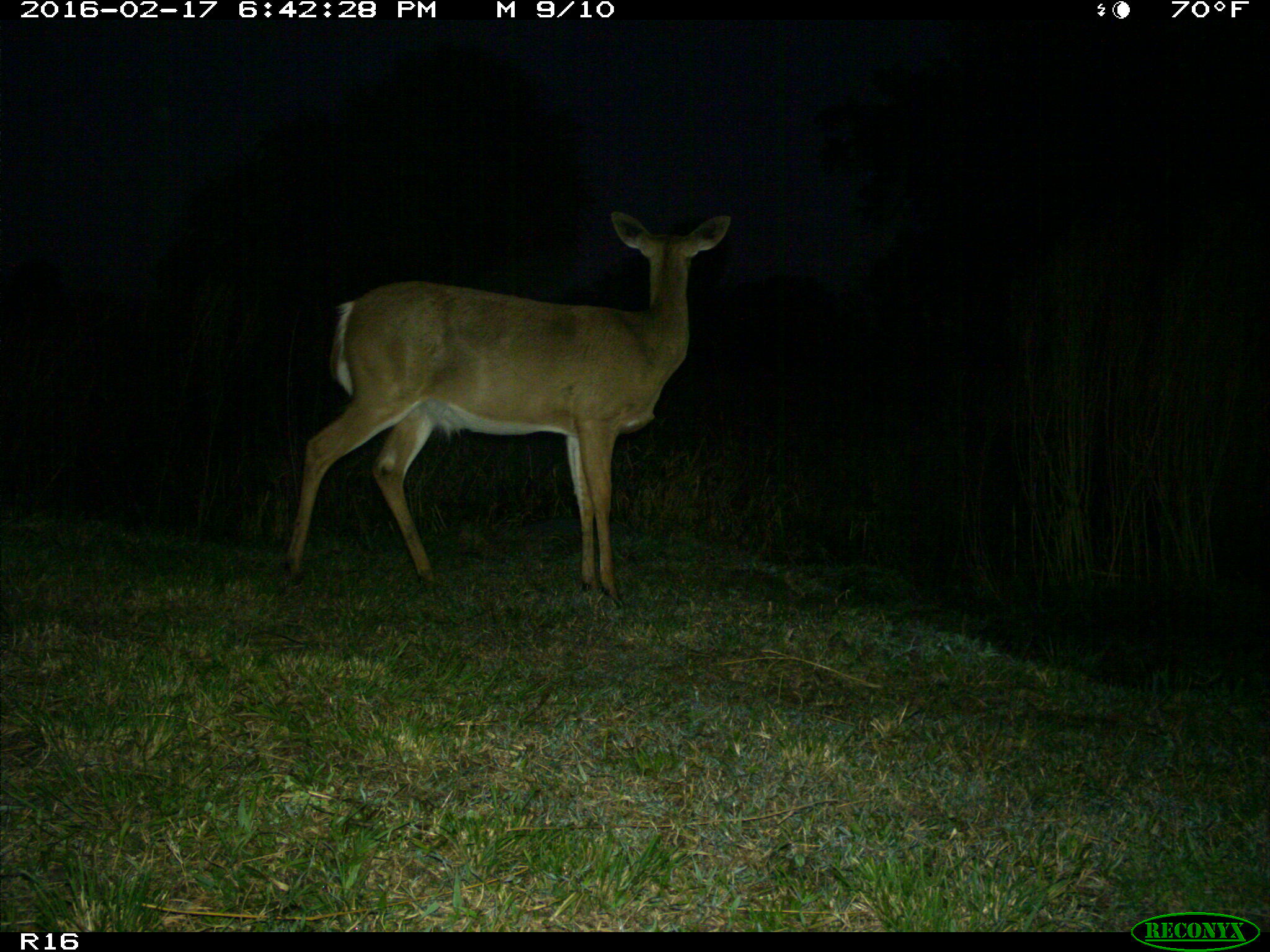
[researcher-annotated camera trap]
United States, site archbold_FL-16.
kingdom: Animalia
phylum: Chordata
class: Mammalia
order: Artiodactyla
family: Cervidae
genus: Odocoileus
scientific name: Odocoileus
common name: deer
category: unidentified deer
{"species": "unidentified deer (deer) (Odocoileus)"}